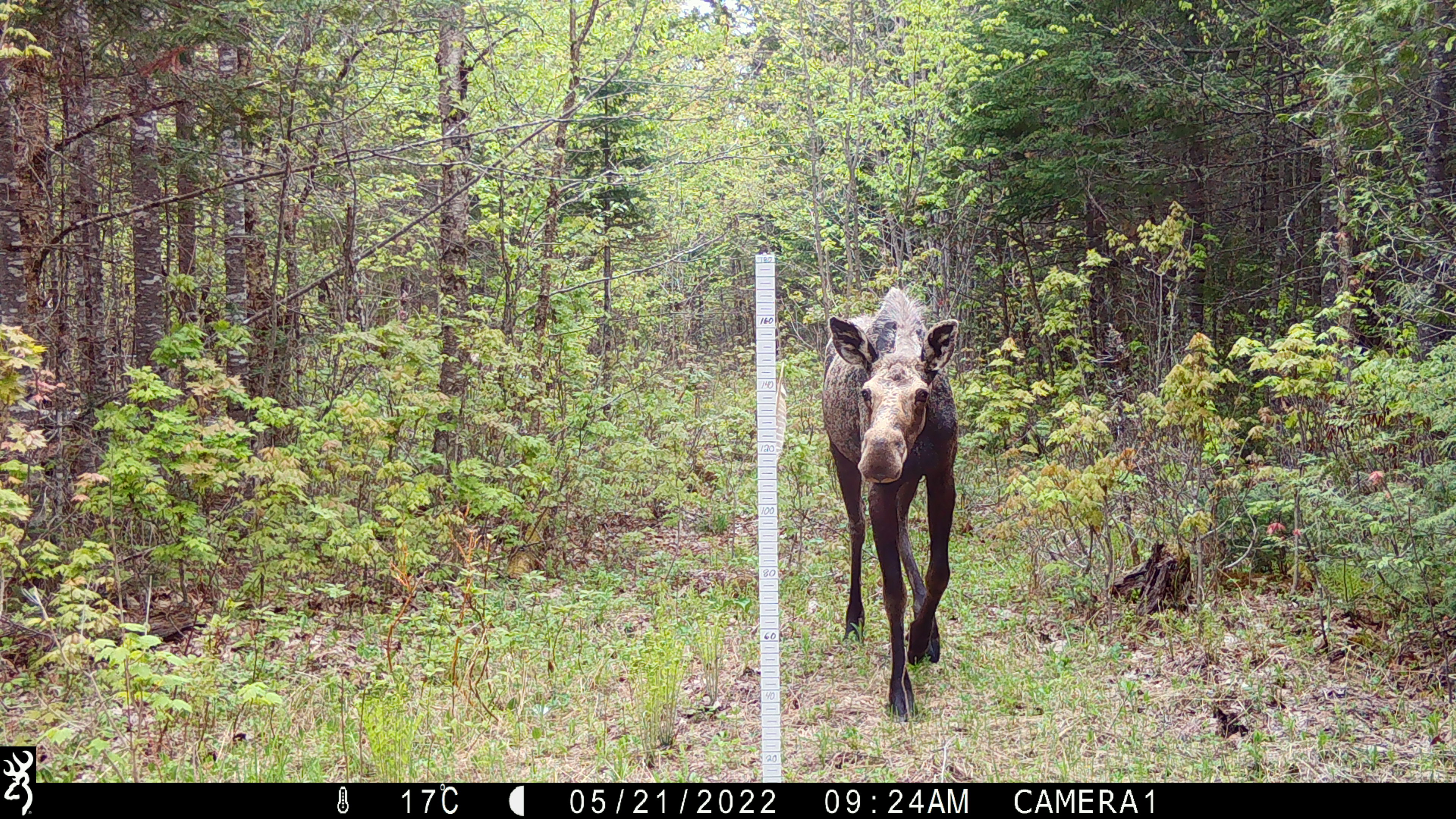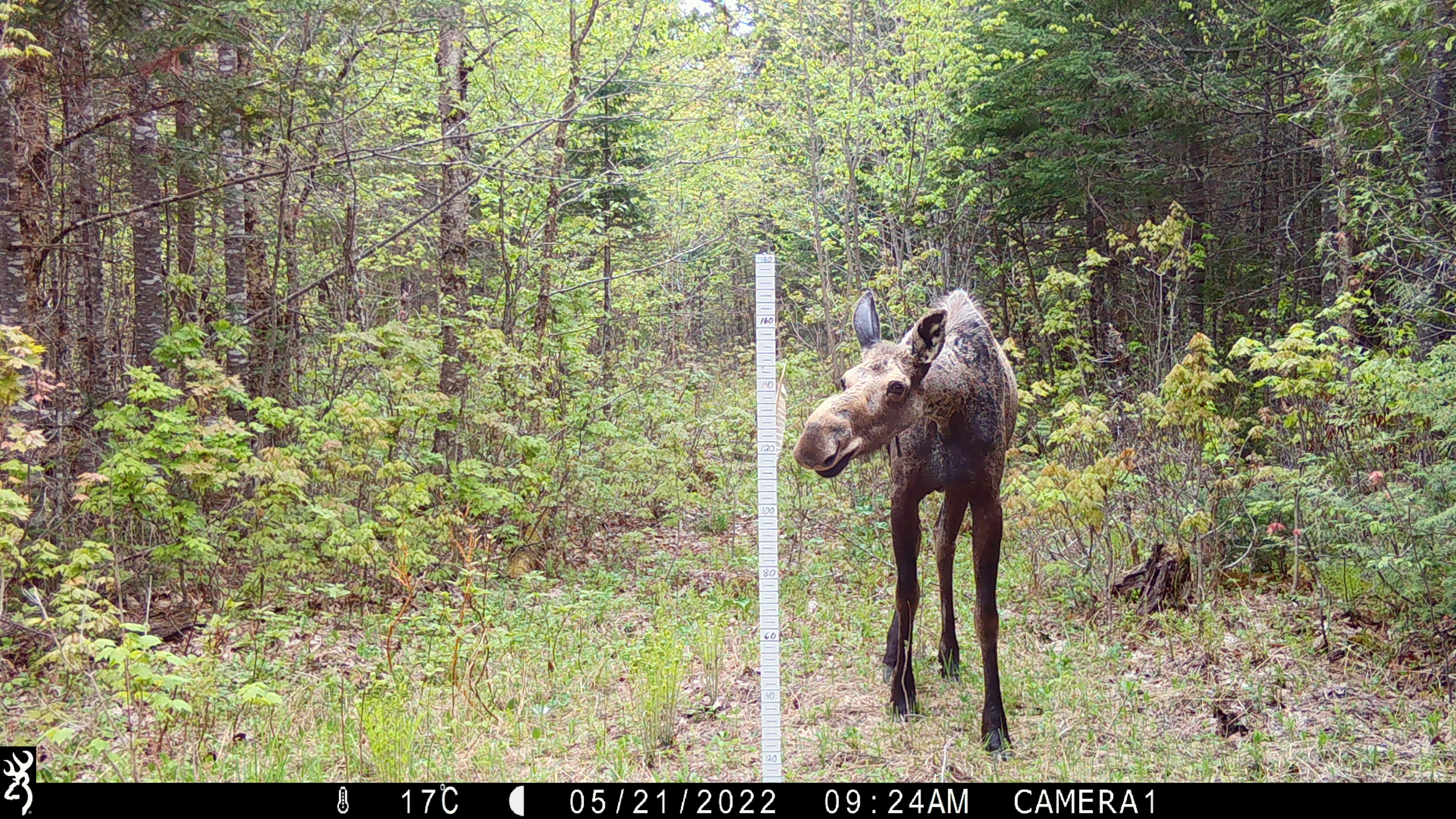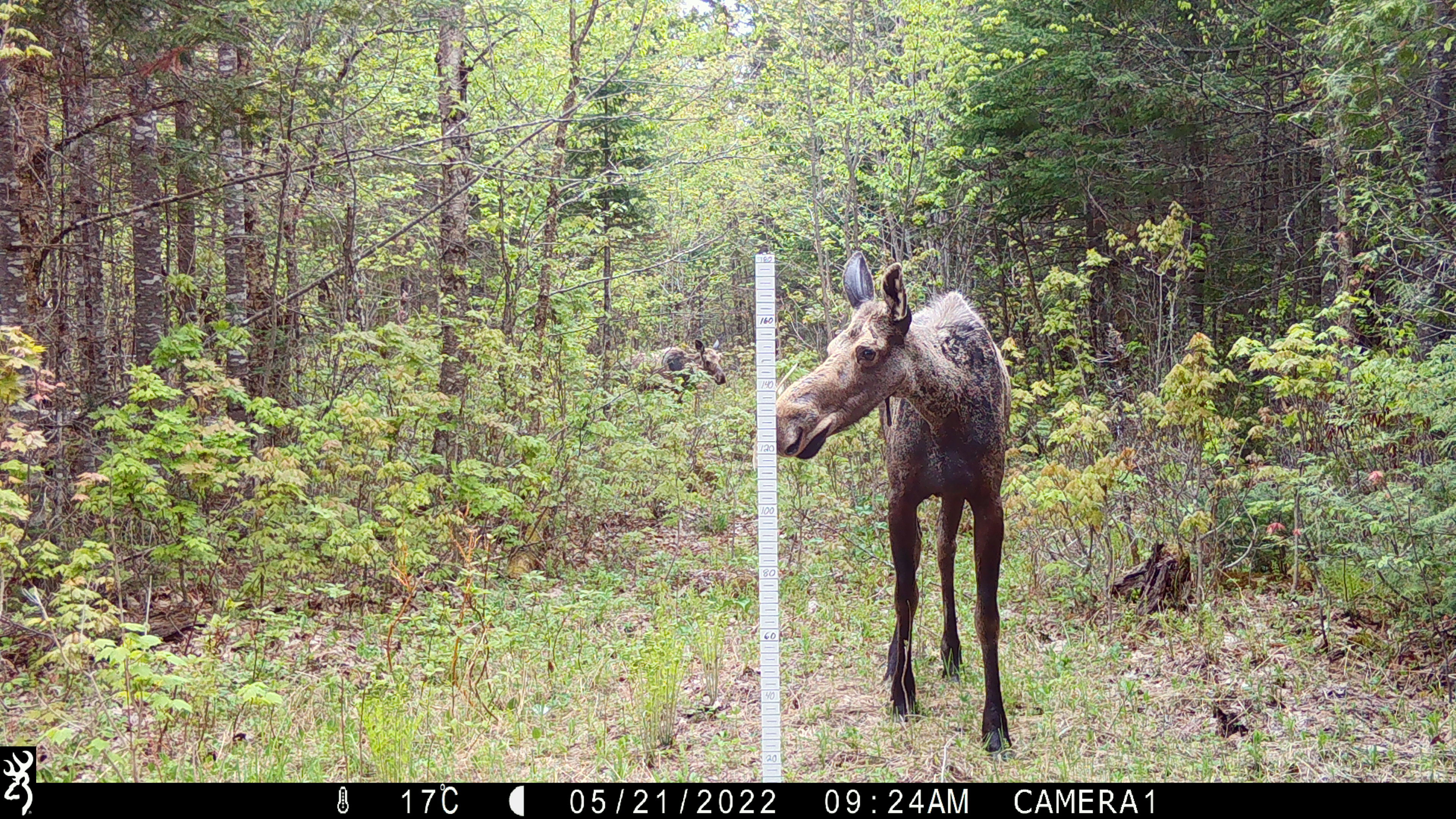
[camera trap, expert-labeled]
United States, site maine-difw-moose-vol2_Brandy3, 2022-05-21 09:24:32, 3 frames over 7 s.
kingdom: Animalia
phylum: Chordata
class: Mammalia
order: Artiodactyla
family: Cervidae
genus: Alces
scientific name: Alces alces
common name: moose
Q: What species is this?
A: Moose (Alces alces).